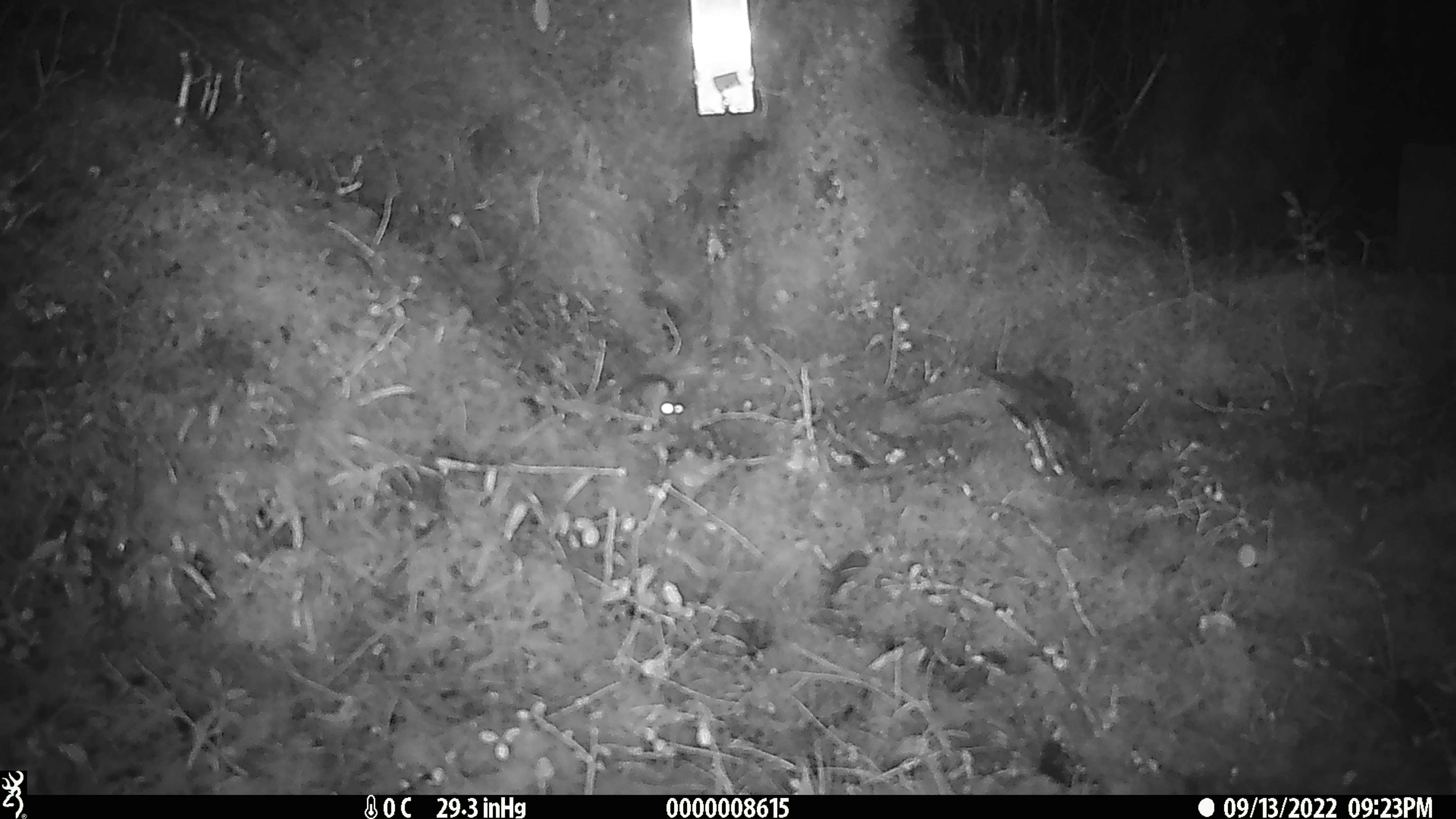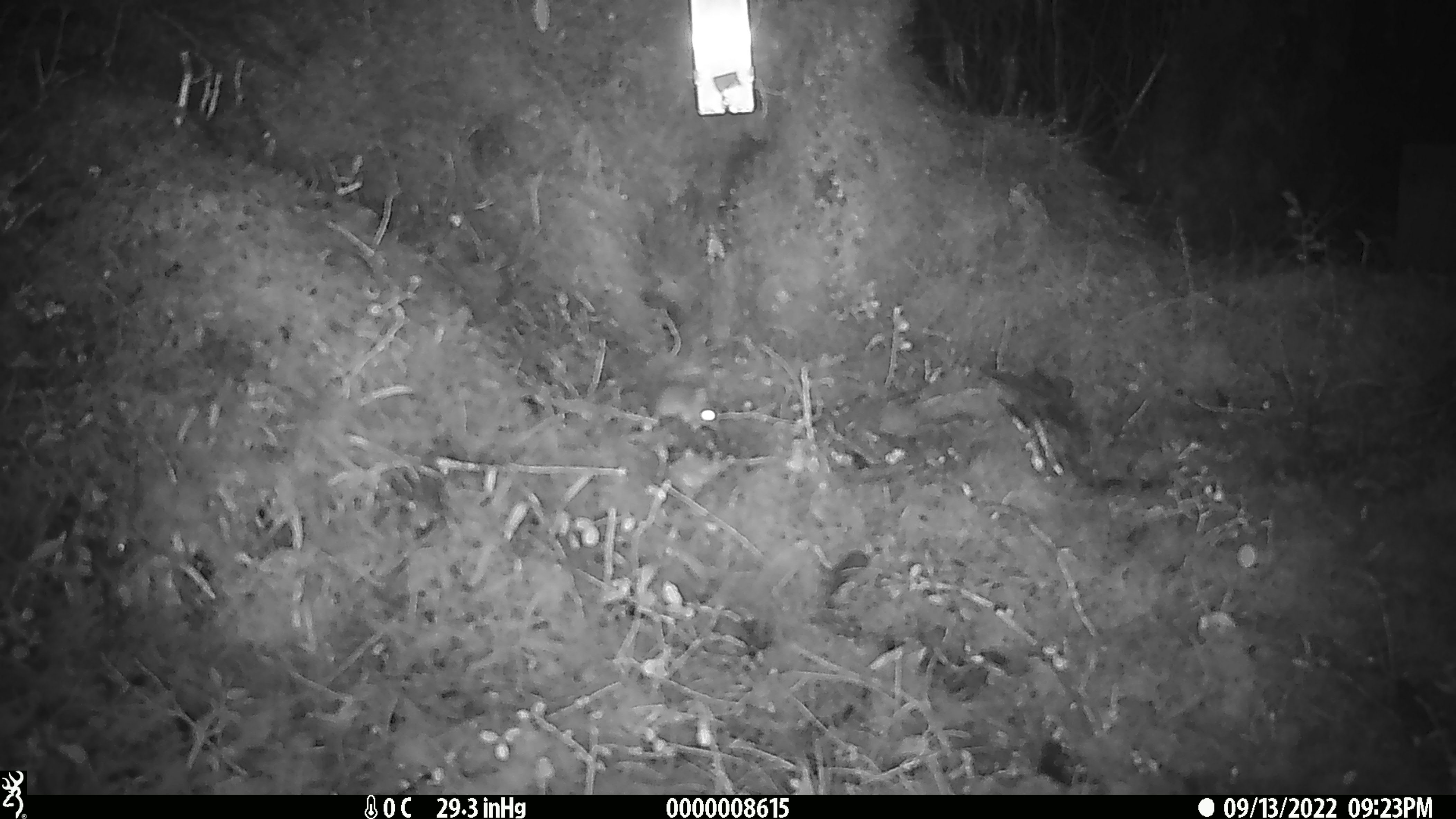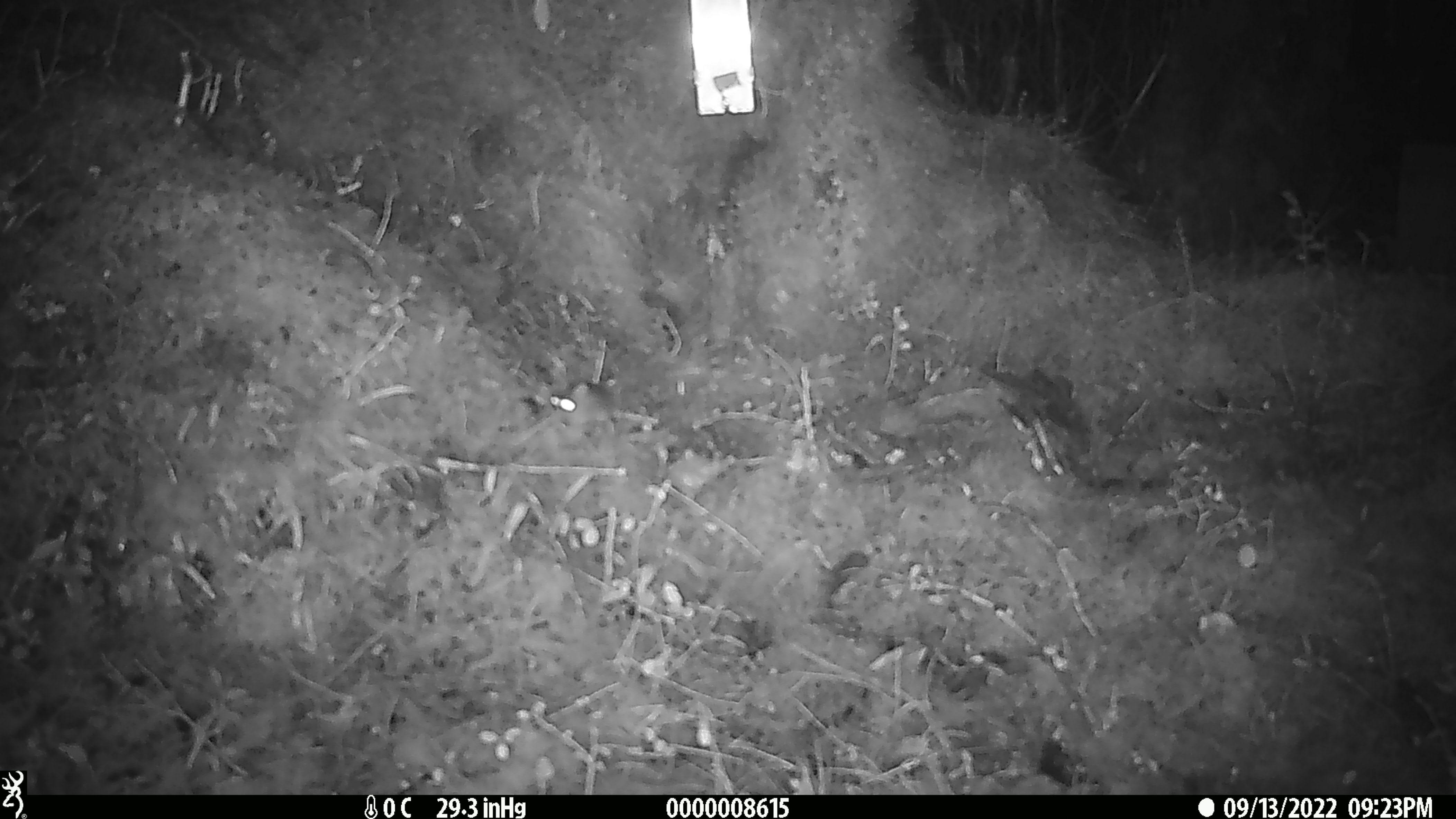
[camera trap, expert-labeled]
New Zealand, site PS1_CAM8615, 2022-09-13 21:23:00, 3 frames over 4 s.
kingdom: Animalia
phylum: Chordata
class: Mammalia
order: Rodentia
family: Muridae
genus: Mus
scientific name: Mus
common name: mouse